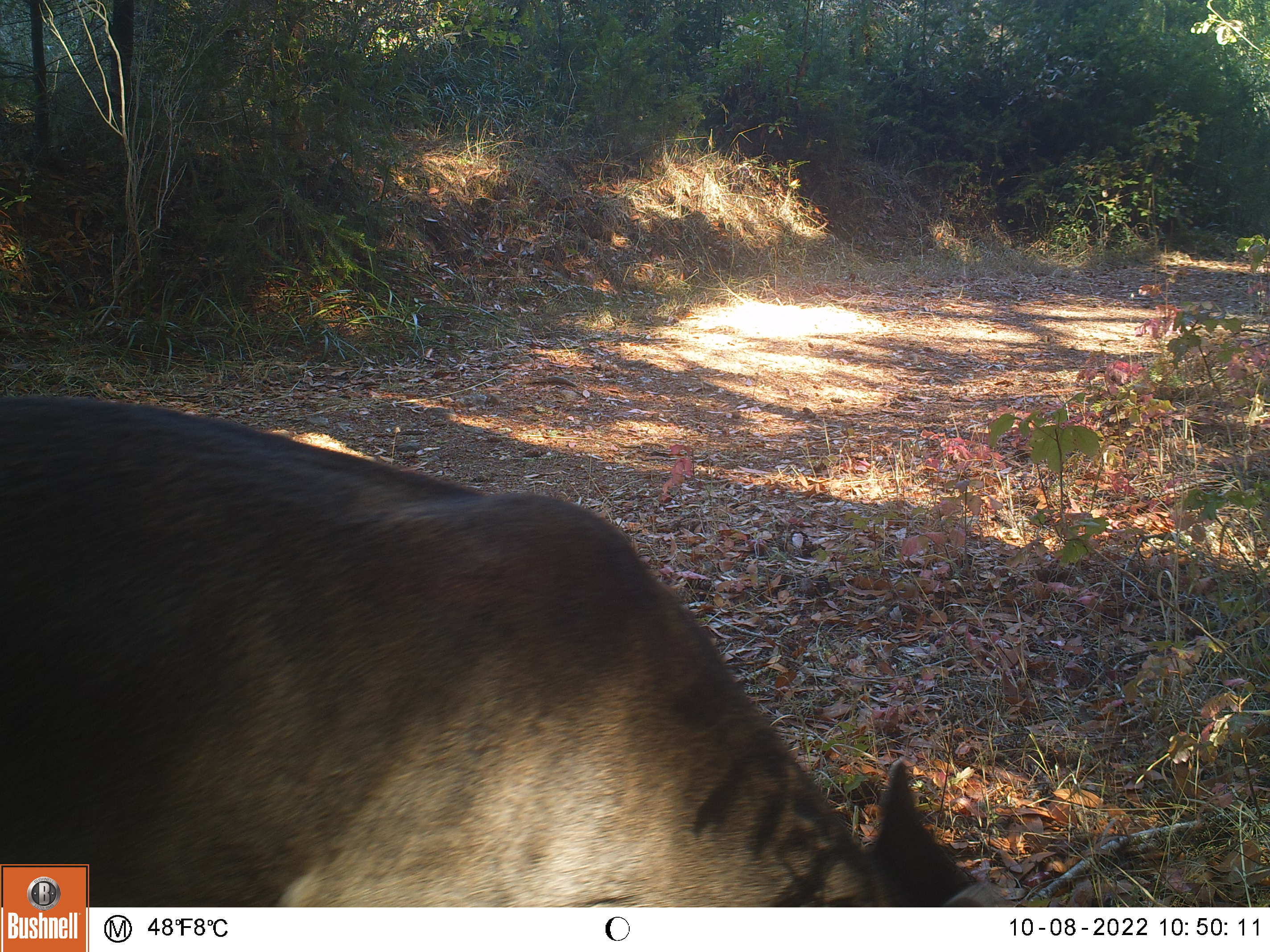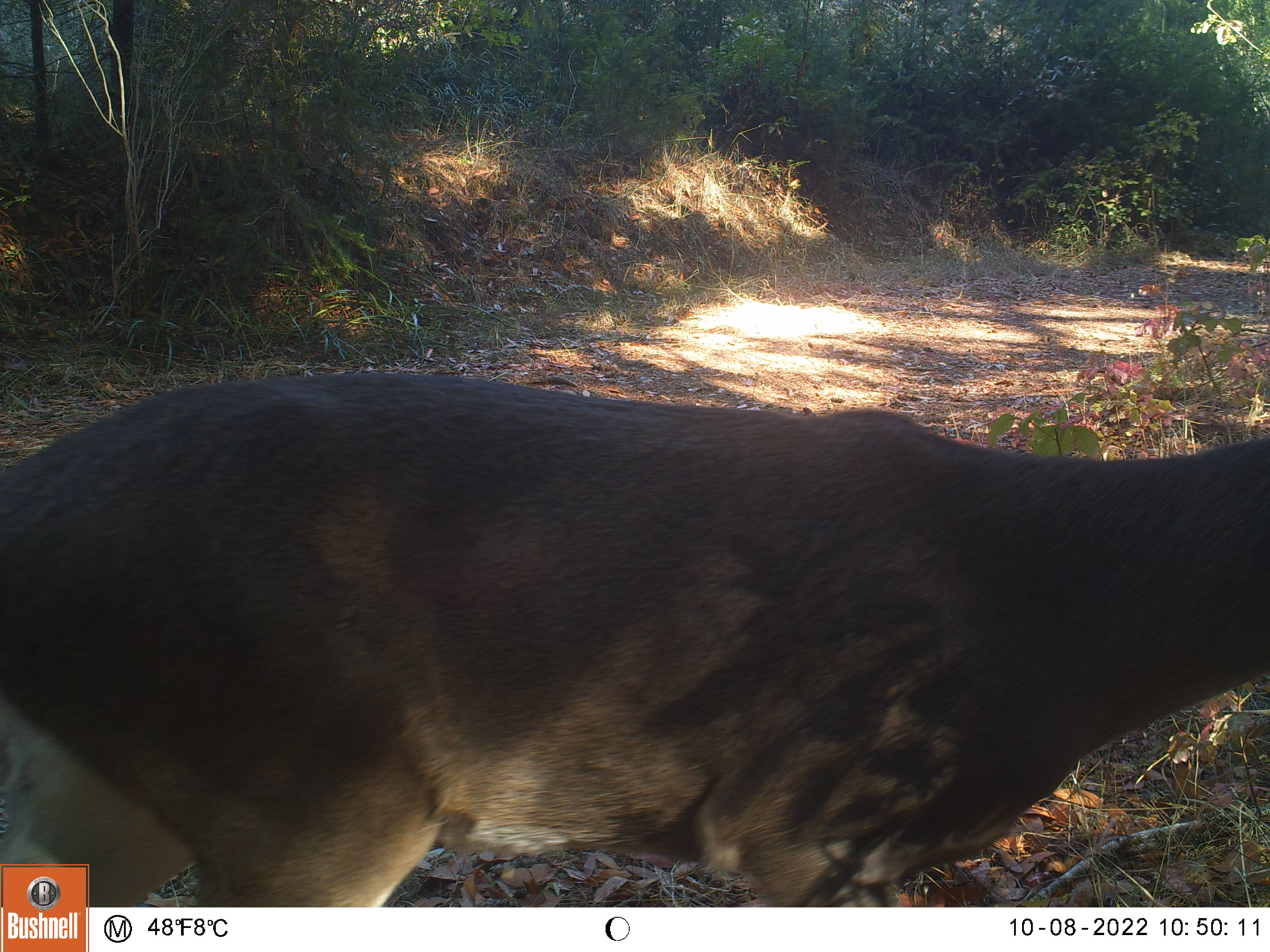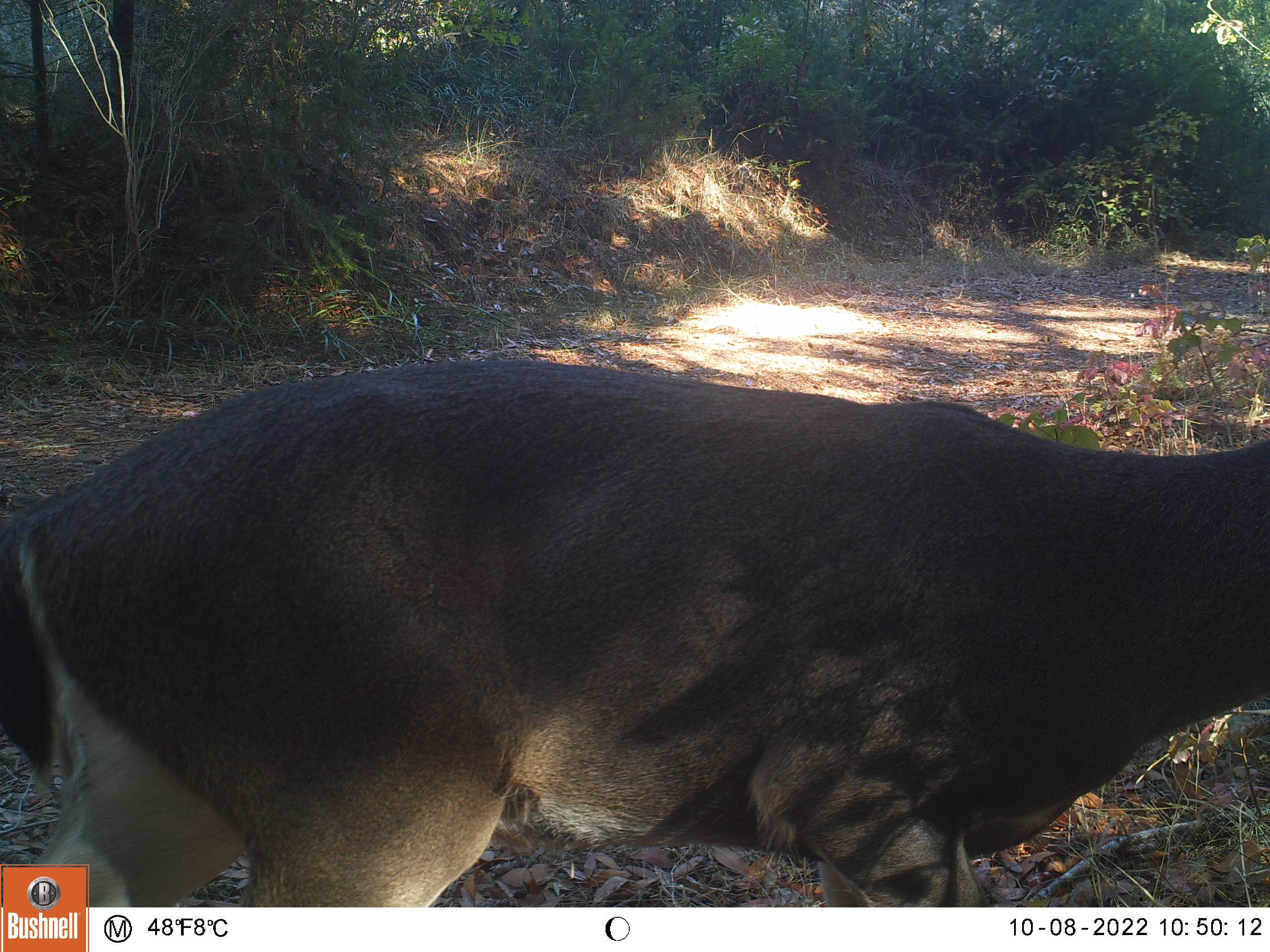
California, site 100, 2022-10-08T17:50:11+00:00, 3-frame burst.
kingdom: Animalia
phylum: Chordata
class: Mammalia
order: Artiodactyla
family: Cervidae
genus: Odocoileus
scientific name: Odocoileus hemionus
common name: mule deer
Mule deer (Odocoileus hemionus).